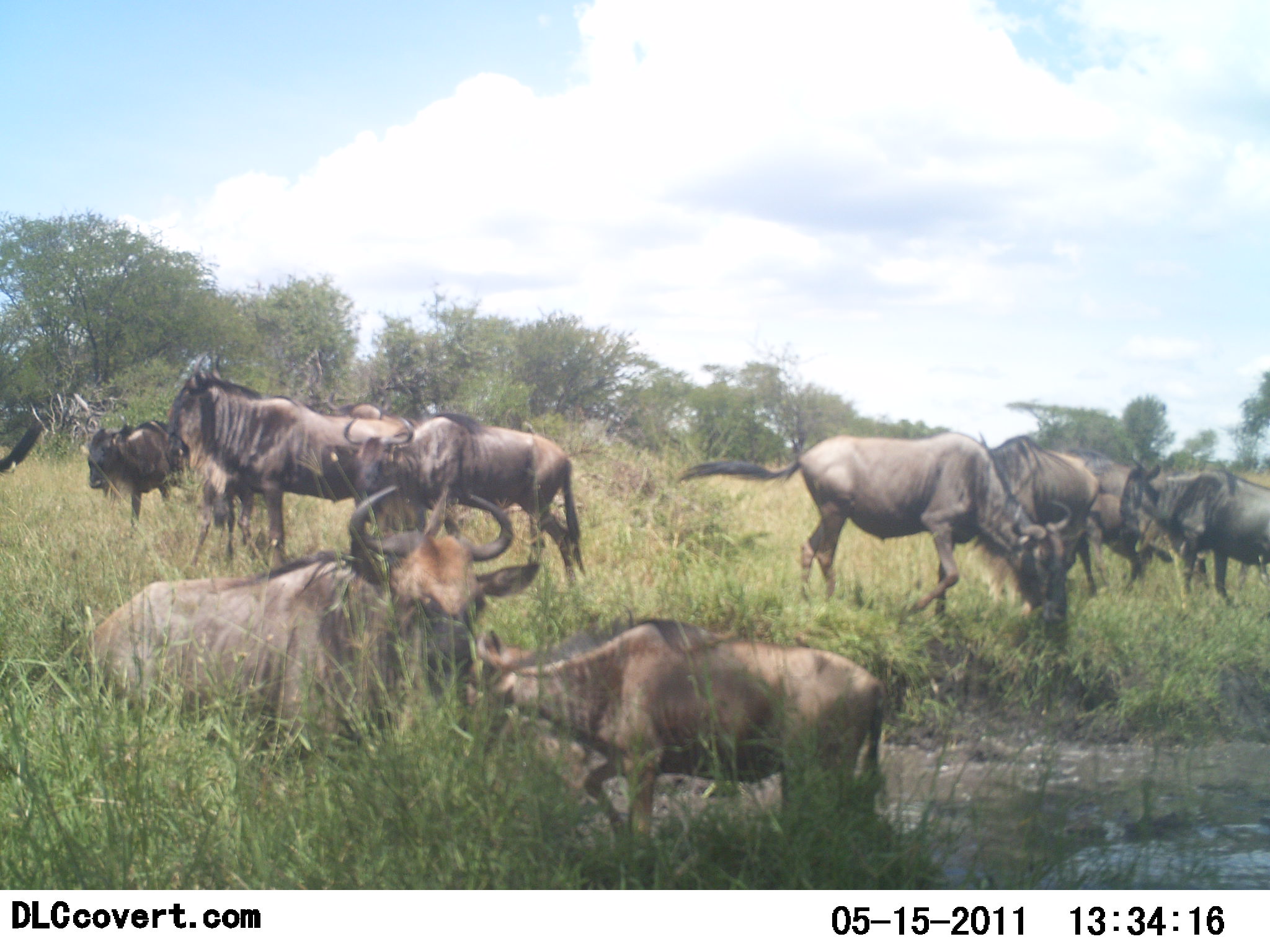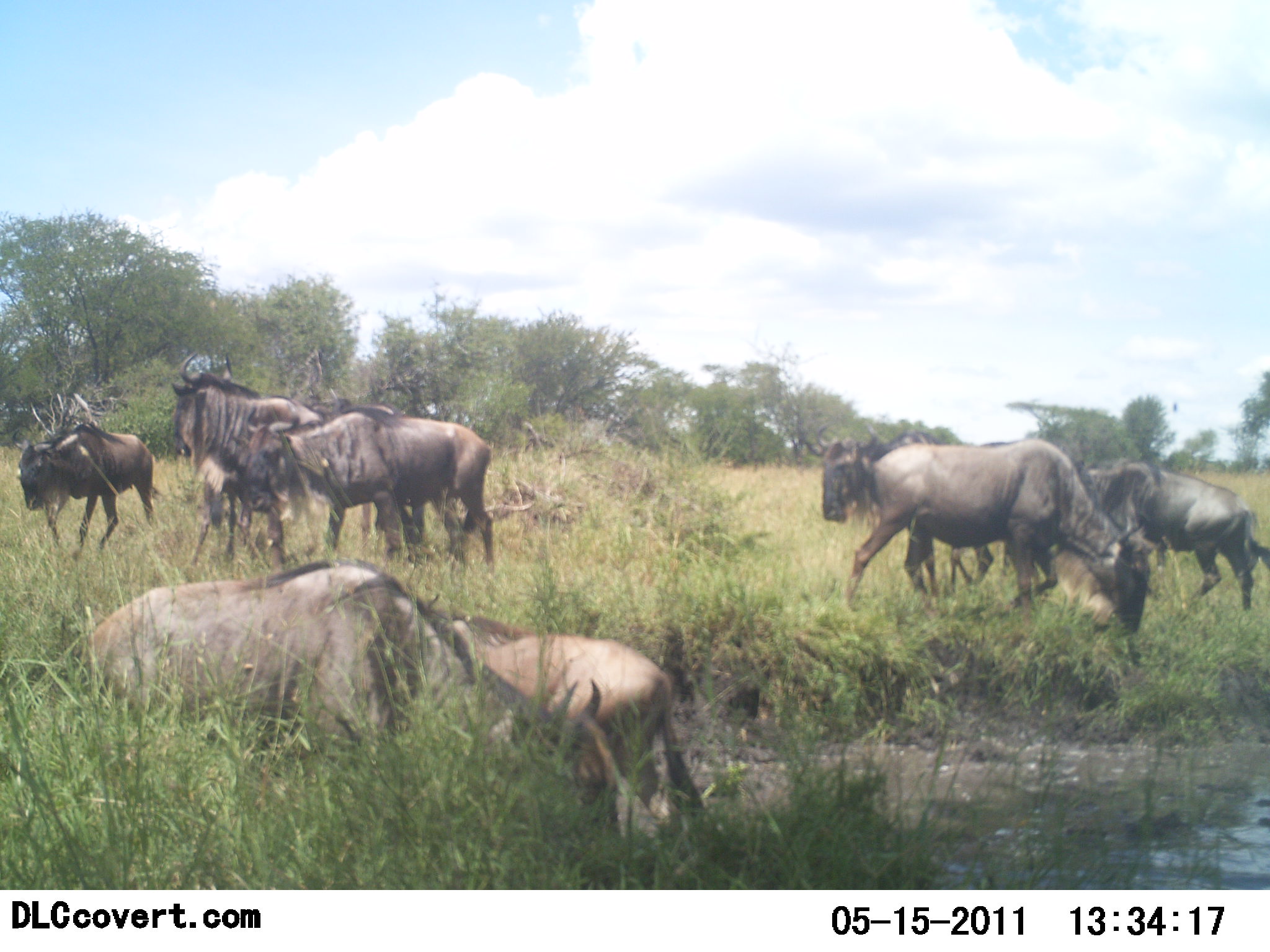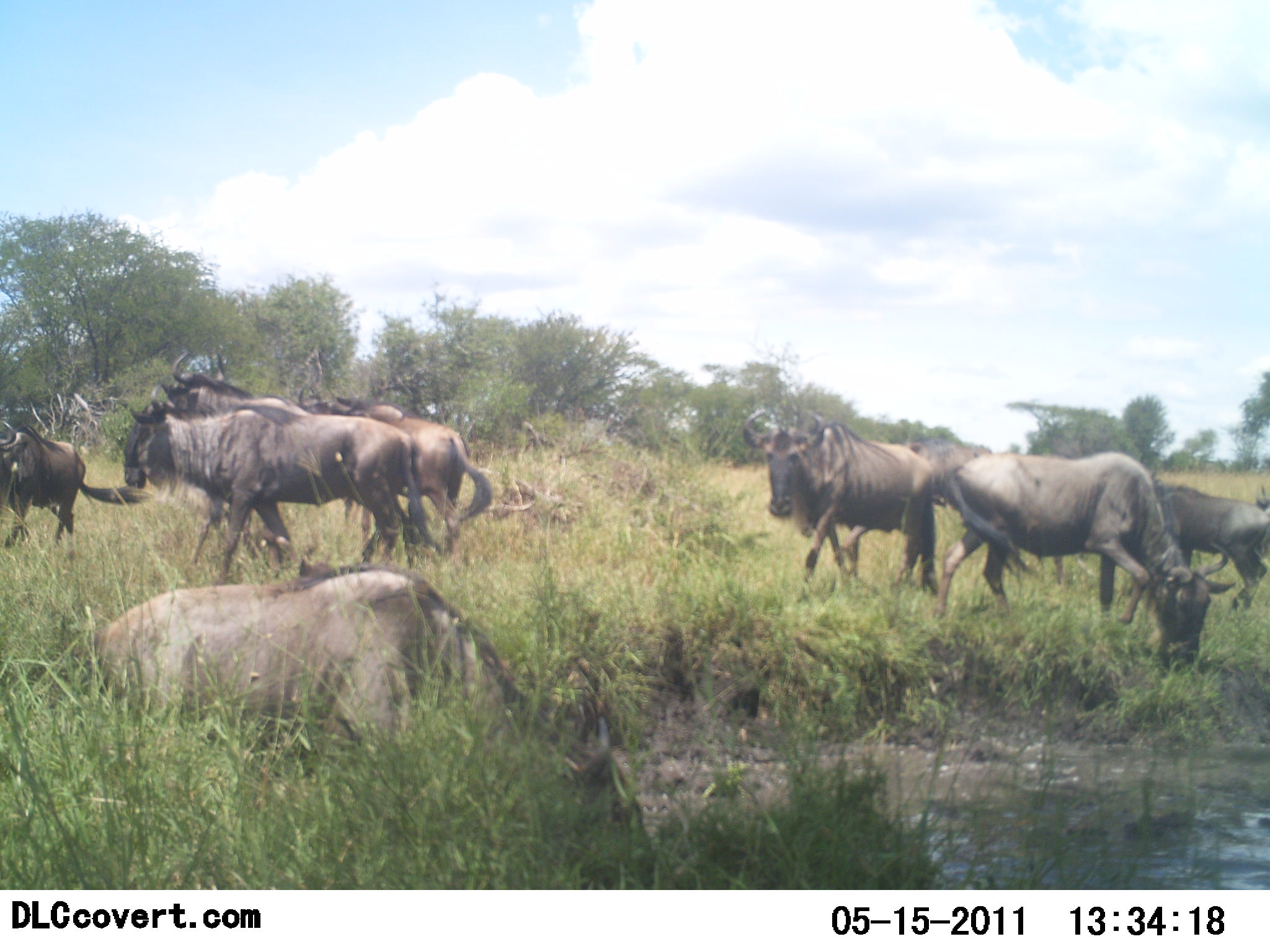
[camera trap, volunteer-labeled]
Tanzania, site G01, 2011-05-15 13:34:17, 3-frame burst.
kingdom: Animalia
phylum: Chordata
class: Mammalia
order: Artiodactyla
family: Bovidae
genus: Connochaetes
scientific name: Connochaetes taurinus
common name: blue wildebeest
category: wildebeest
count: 11-50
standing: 64%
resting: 27%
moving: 82%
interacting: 27%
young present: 27%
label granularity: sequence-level